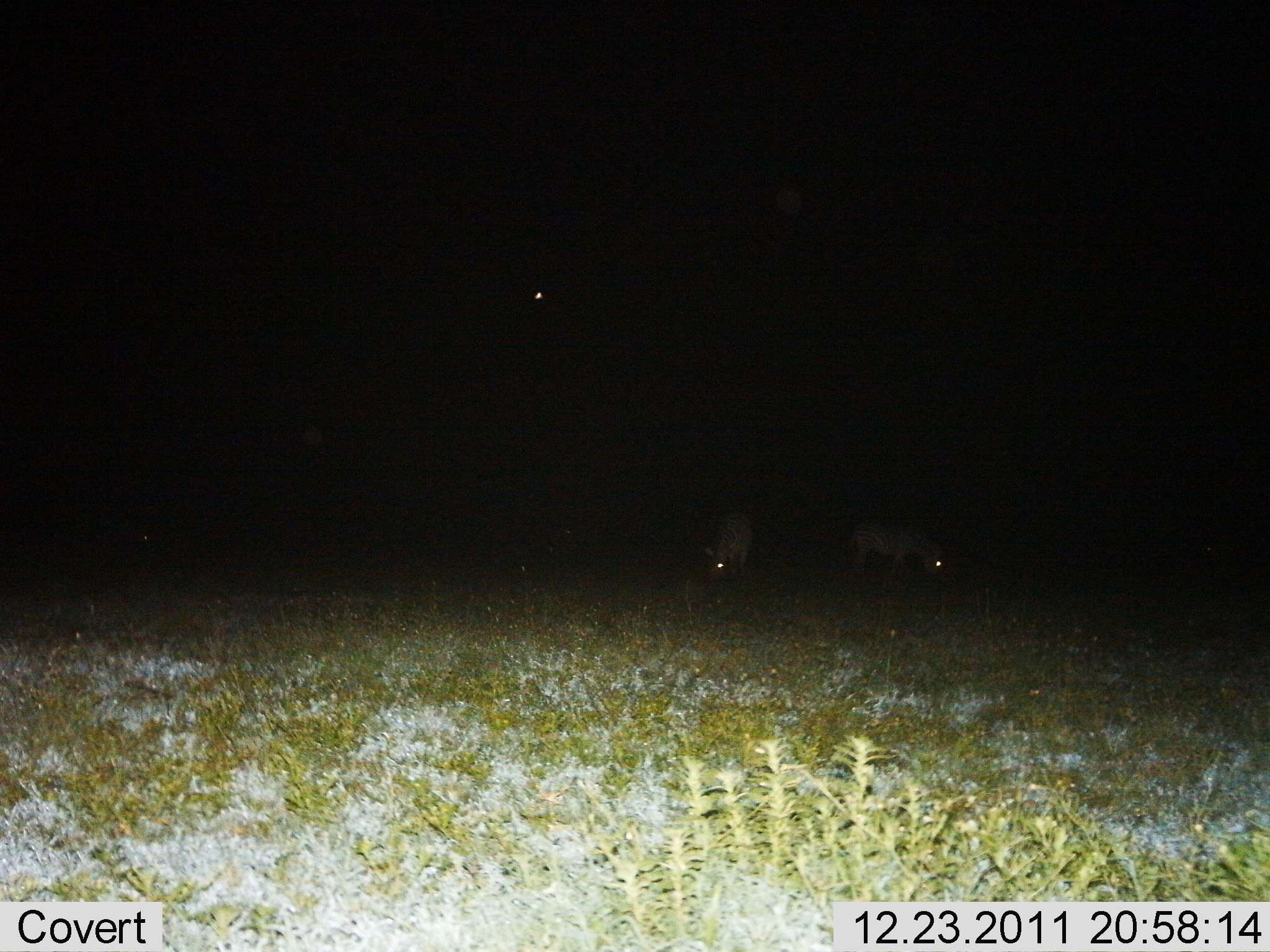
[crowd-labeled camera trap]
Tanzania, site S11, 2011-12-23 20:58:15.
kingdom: Animalia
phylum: Chordata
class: Mammalia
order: Artiodactyla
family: Bovidae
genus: Redunca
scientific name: Redunca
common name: reedbuck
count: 2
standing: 0%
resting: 0%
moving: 0%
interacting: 0%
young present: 0%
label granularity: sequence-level